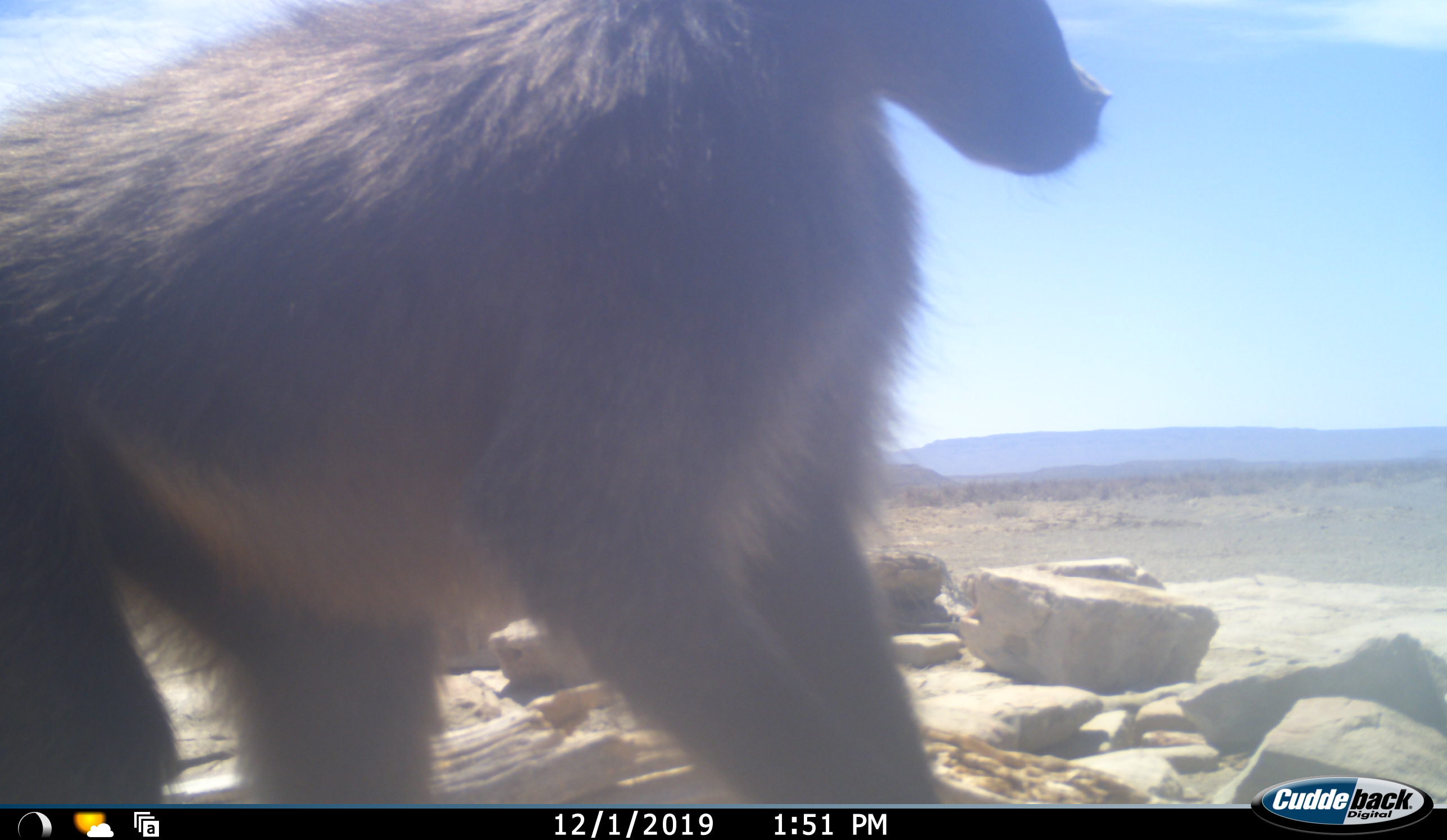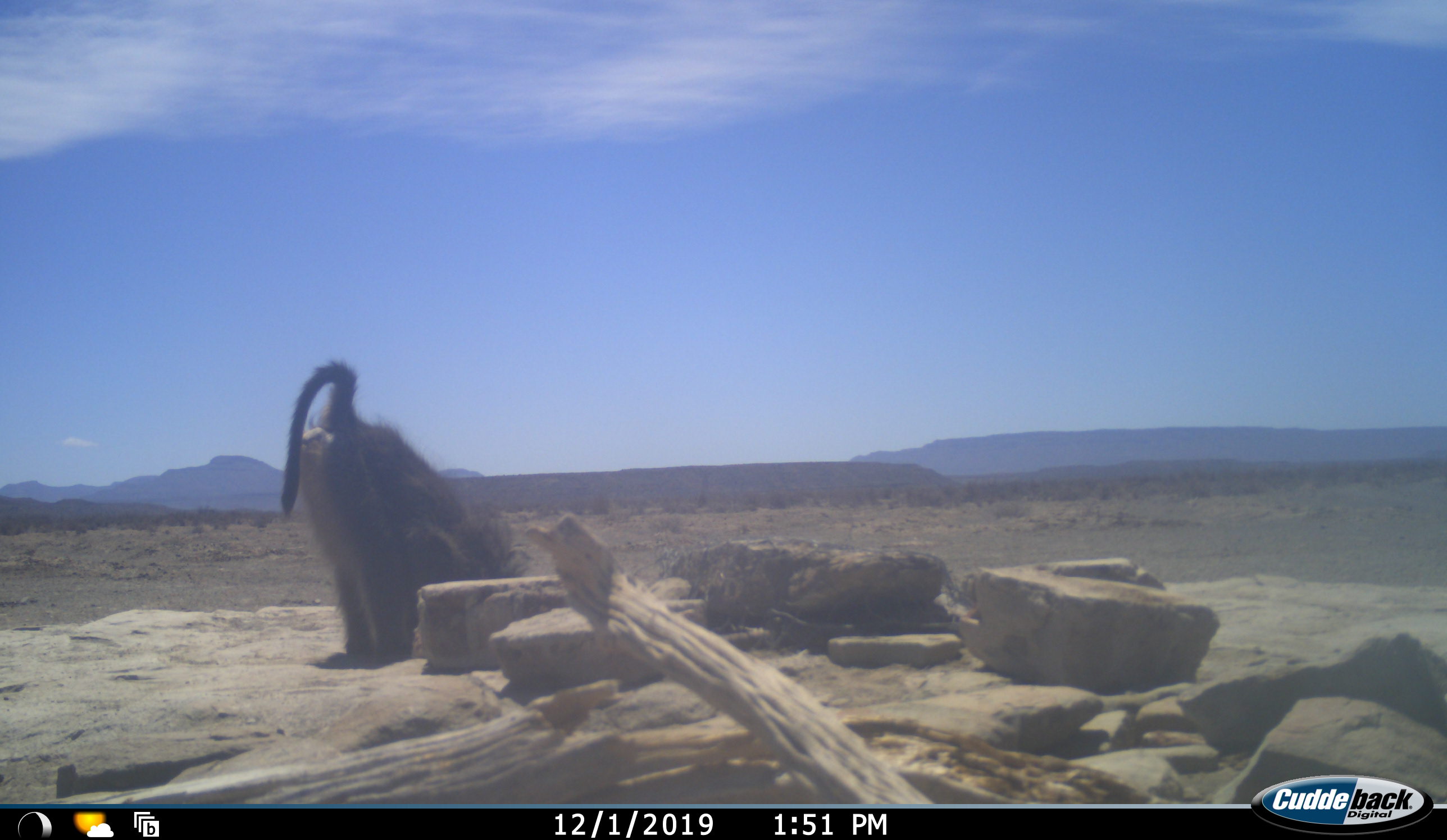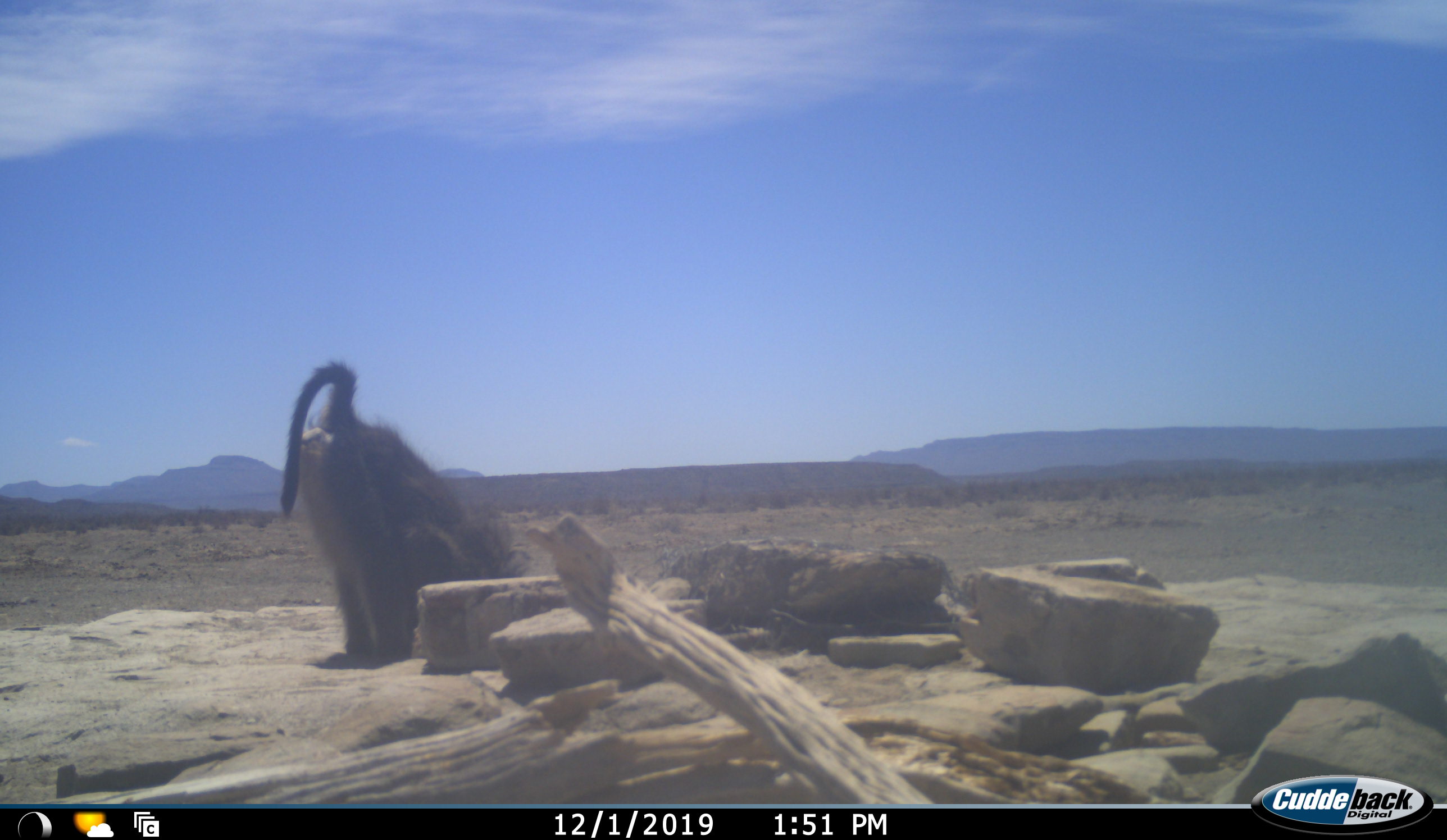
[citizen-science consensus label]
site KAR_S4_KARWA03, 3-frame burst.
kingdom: Animalia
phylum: Chordata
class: Mammalia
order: Primates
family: Cercopithecidae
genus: Papio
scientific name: Papio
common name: baboon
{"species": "baboon (Papio)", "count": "2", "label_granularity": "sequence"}